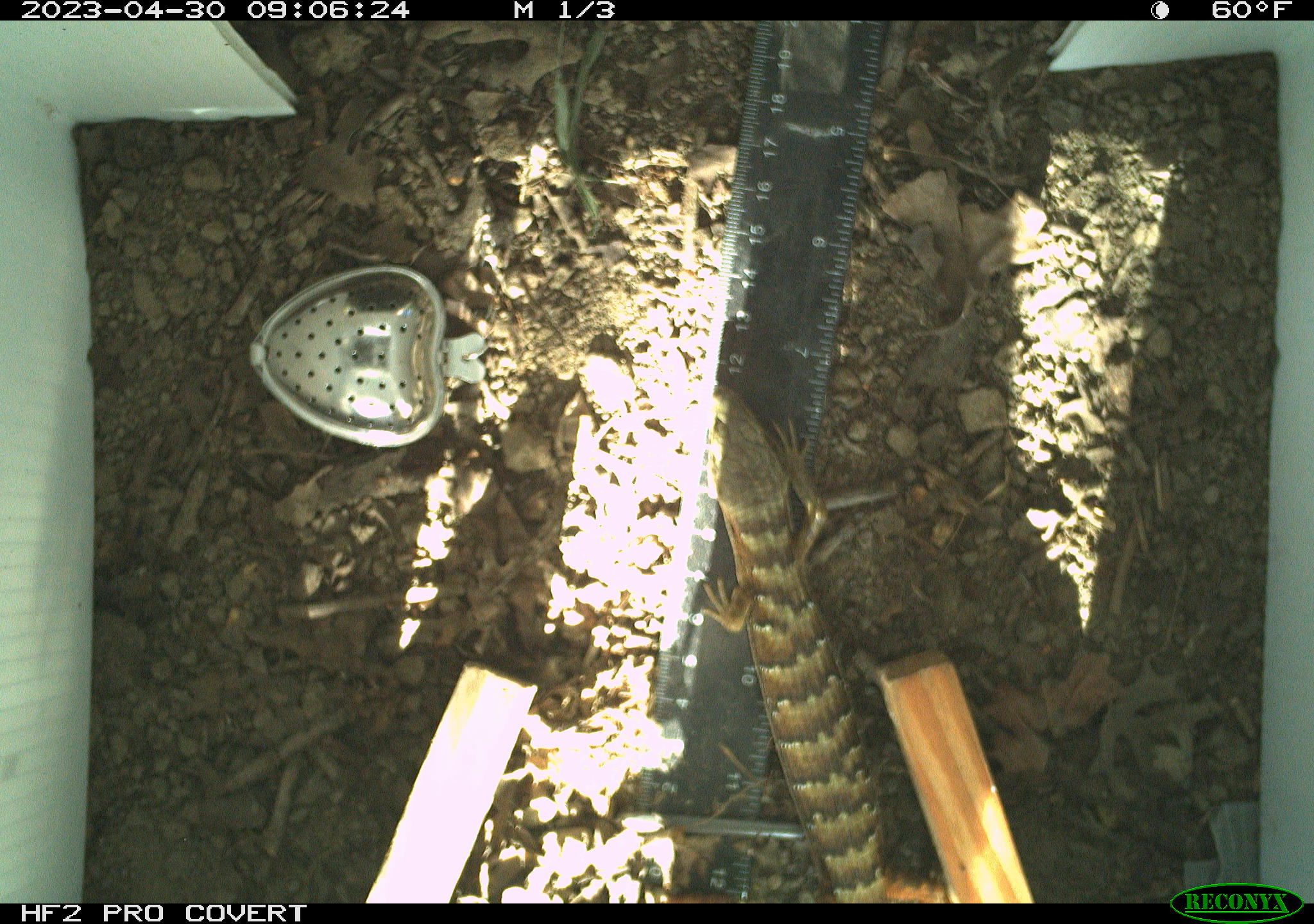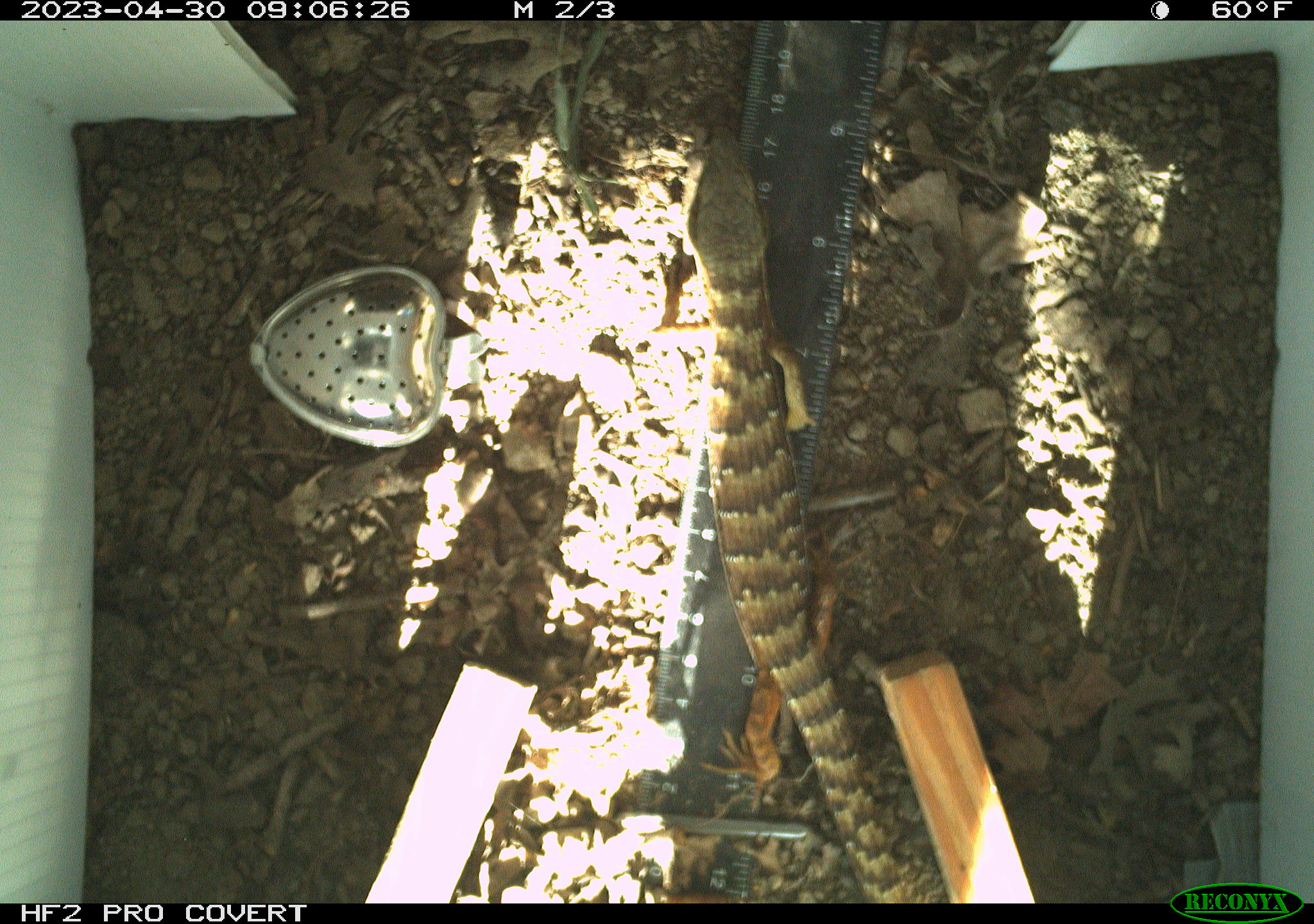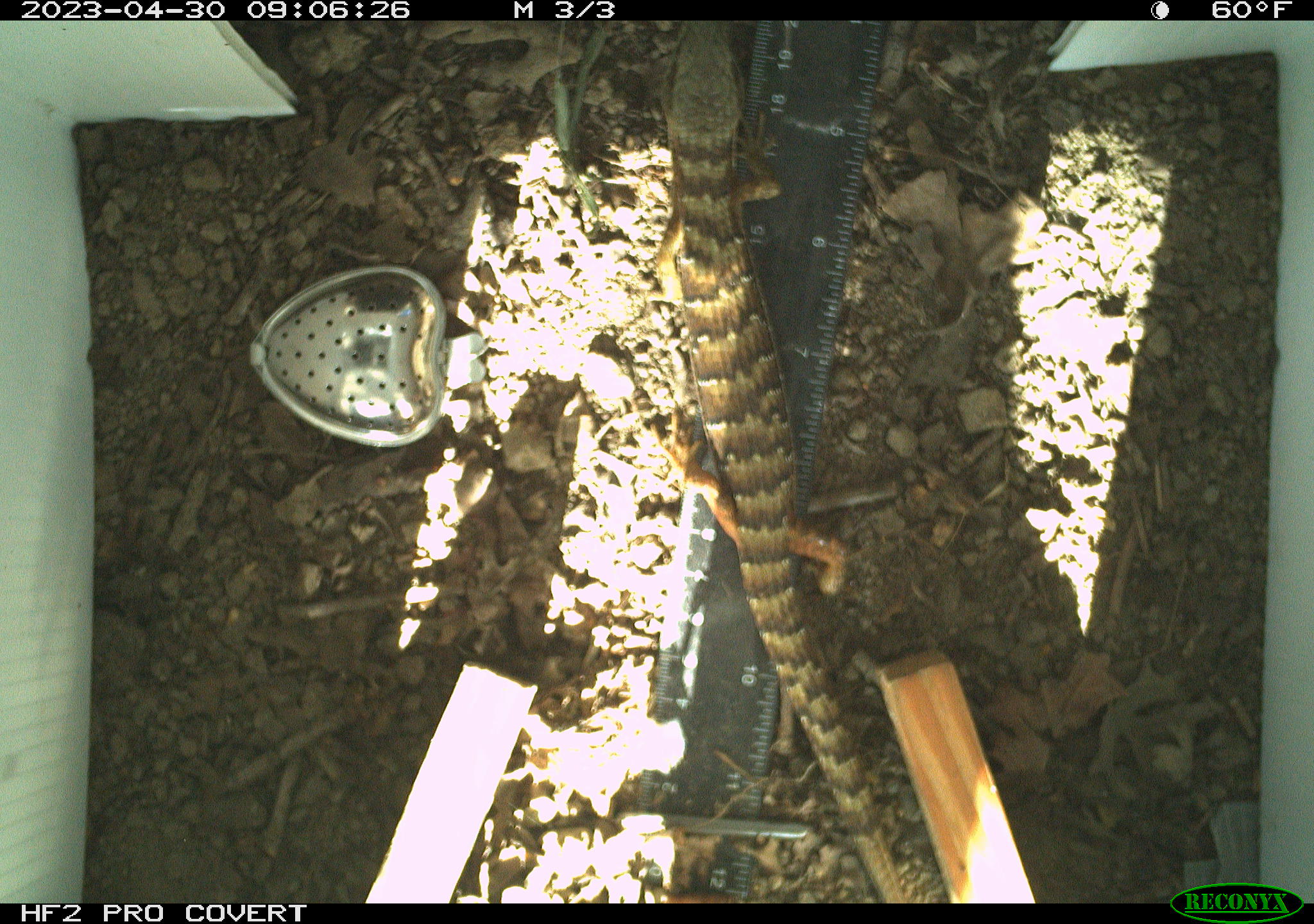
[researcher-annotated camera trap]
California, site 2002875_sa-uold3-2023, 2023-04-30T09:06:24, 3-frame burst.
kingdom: Animalia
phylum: Chordata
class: Reptilia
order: Squamata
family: Anguidae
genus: Elgaria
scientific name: Elgaria multicarinata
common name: southern alligator lizard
Southern alligator lizard (Elgaria multicarinata).